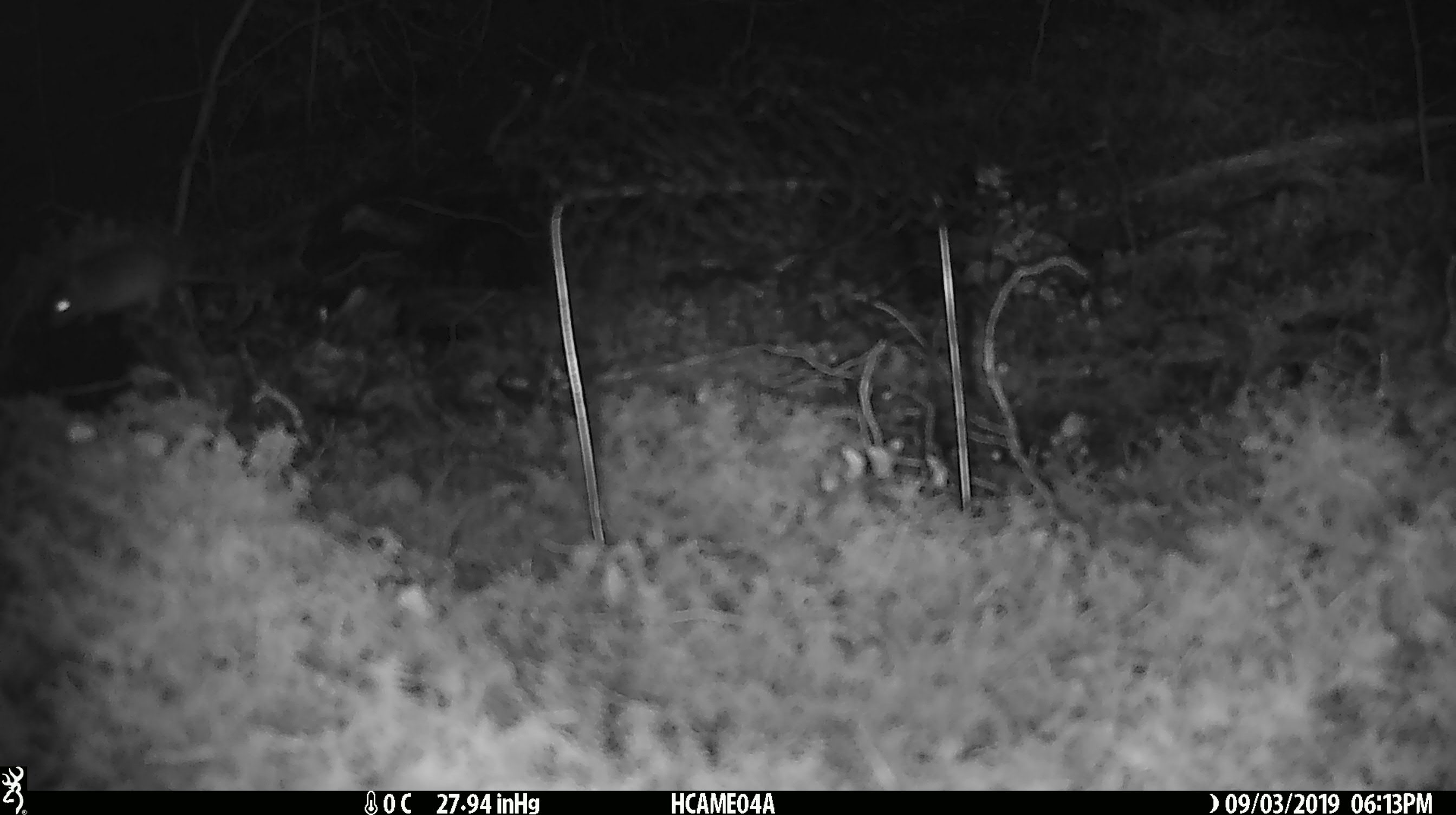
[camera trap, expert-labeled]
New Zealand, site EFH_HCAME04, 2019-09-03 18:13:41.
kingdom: Animalia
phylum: Chordata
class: Mammalia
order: Rodentia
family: Muridae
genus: Mus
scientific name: Mus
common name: mouse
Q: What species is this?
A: Mouse (Mus).